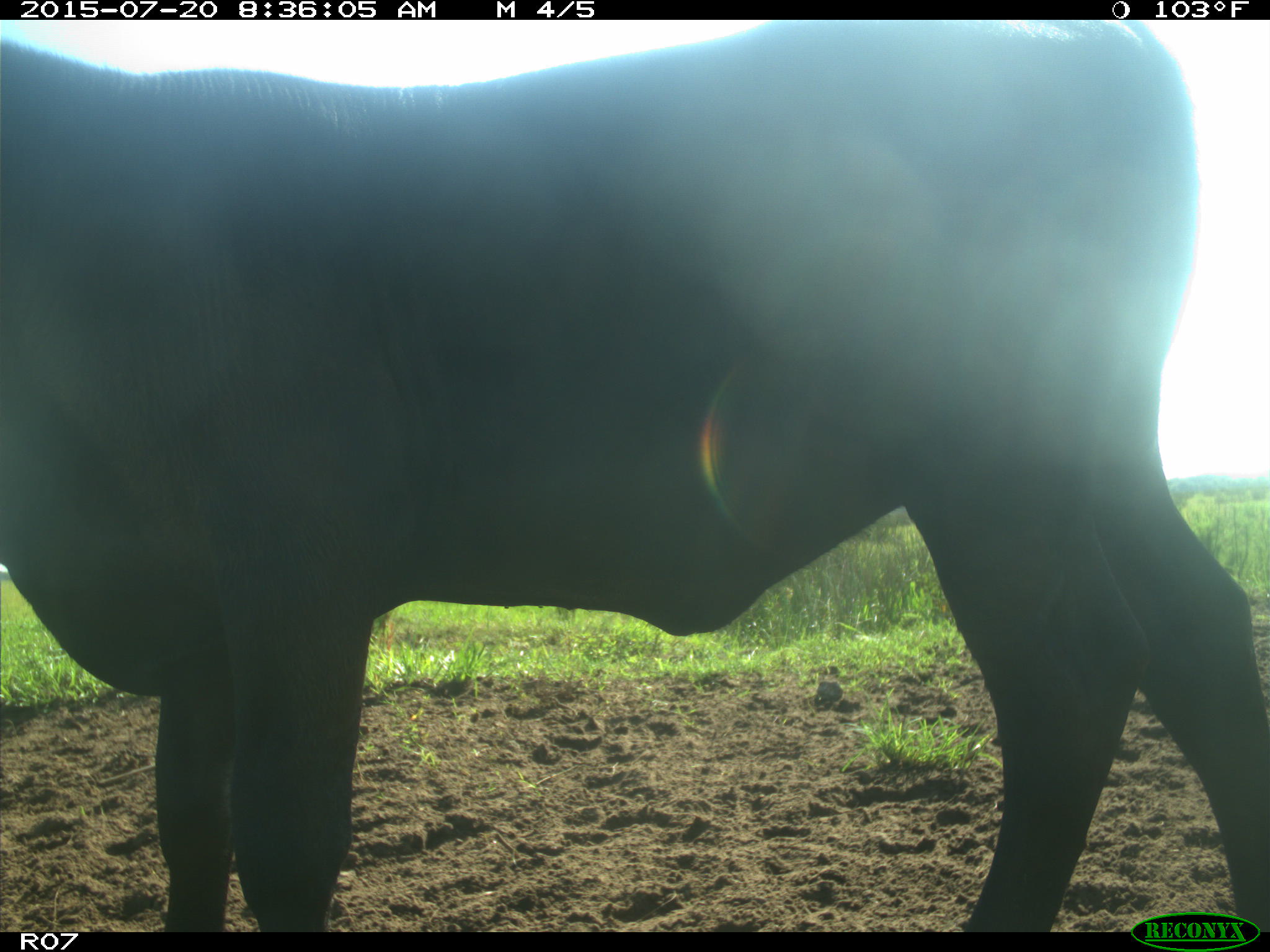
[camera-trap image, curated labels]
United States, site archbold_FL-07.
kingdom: Animalia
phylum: Chordata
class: Mammalia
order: Artiodactyla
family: Bovidae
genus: Bos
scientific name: Bos taurus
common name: domestic cow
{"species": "Bos taurus (domestic cow)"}